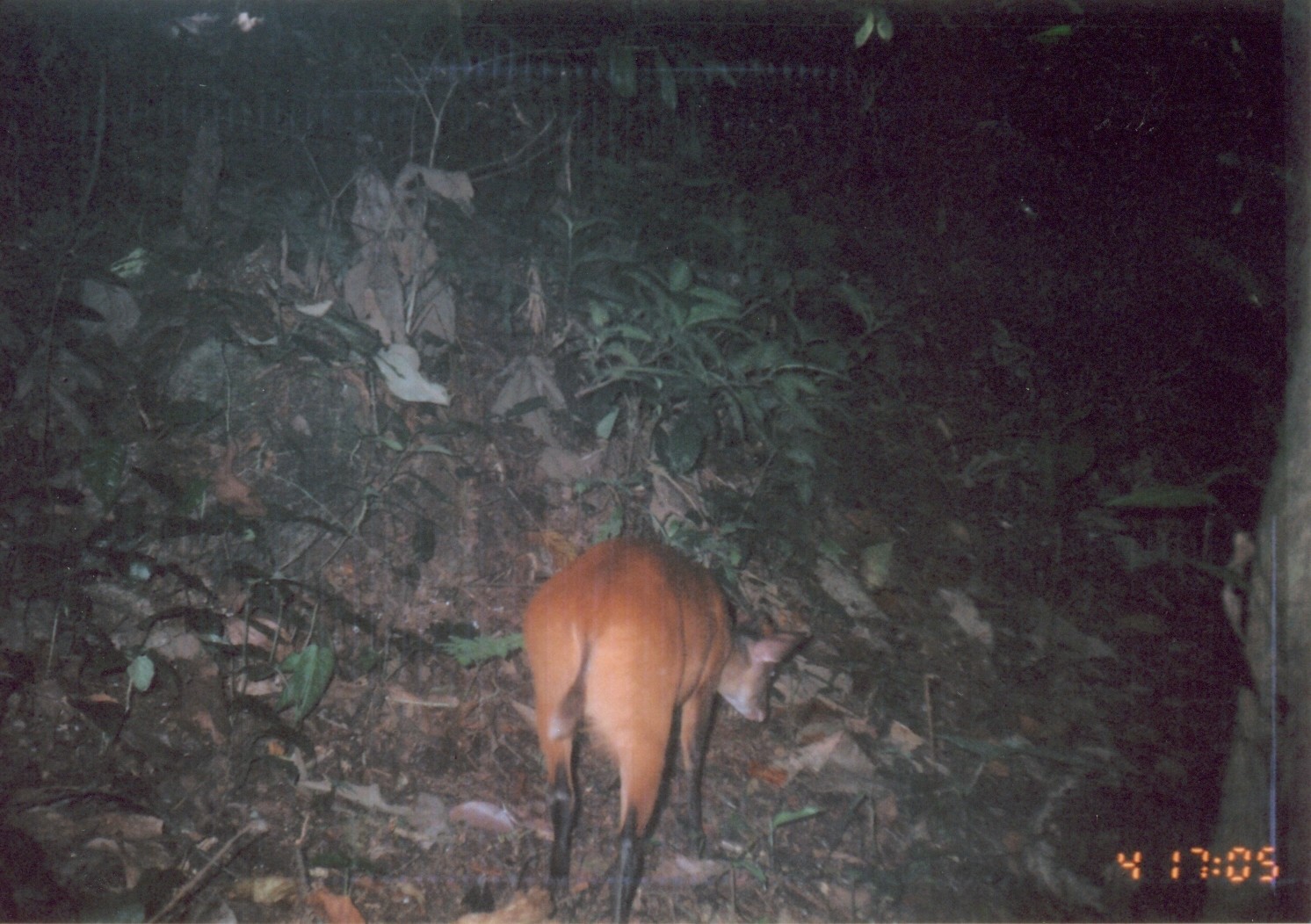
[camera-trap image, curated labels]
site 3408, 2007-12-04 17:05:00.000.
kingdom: Animalia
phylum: Chordata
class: Mammalia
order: Artiodactyla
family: Bovidae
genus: Cephalophus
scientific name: Cephalophus harveyi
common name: harvey's duiker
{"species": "Cephalophus harveyi (harvey's duiker)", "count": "1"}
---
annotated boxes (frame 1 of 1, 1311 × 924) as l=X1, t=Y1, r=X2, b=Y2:
cephalophus harveyi: l=518, t=518, r=808, b=908